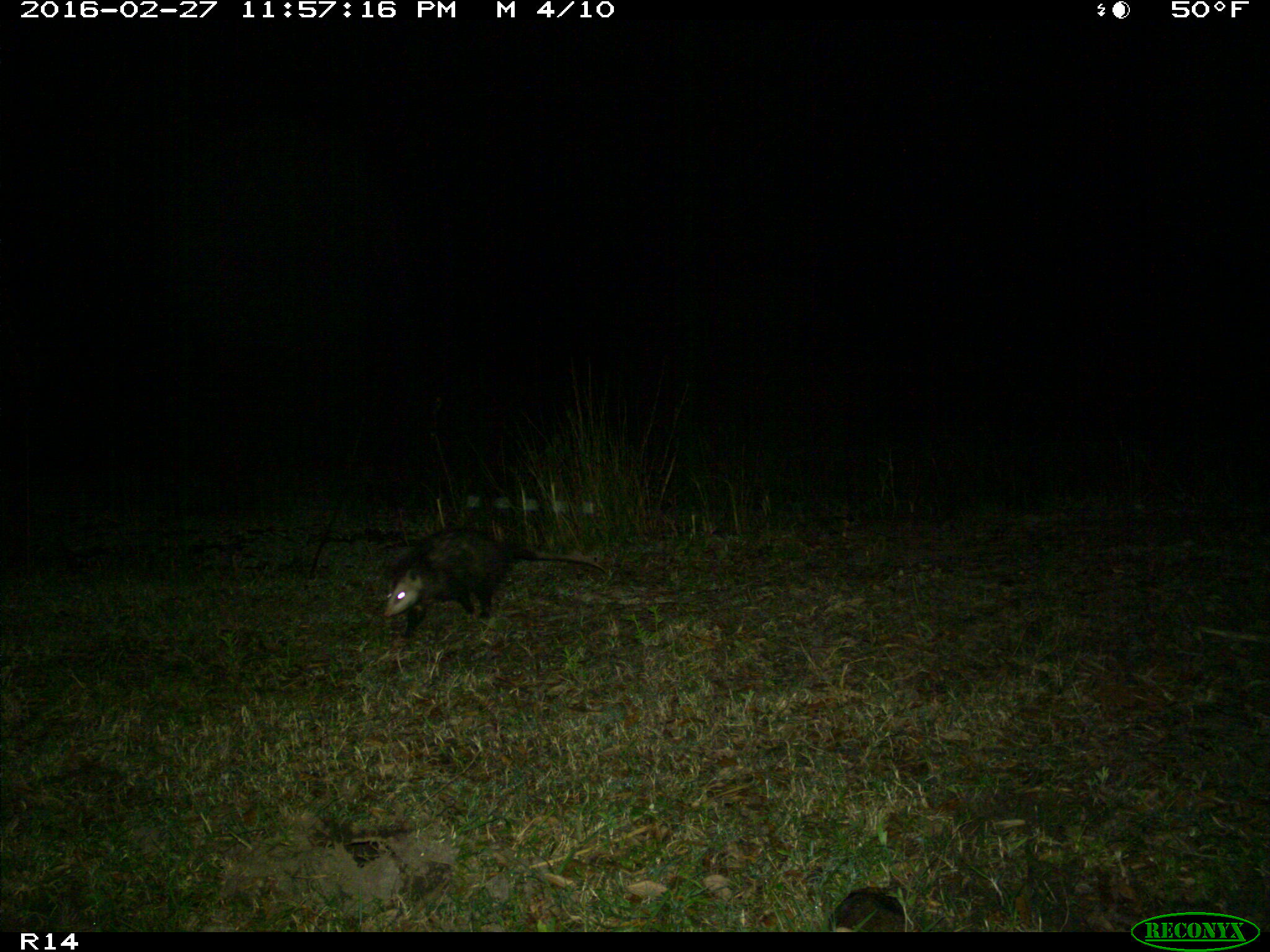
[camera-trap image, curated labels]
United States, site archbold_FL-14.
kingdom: Animalia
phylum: Chordata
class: Mammalia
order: Didelphimorphia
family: Didelphidae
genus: Didelphis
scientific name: Didelphis virginiana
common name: virginia opossum